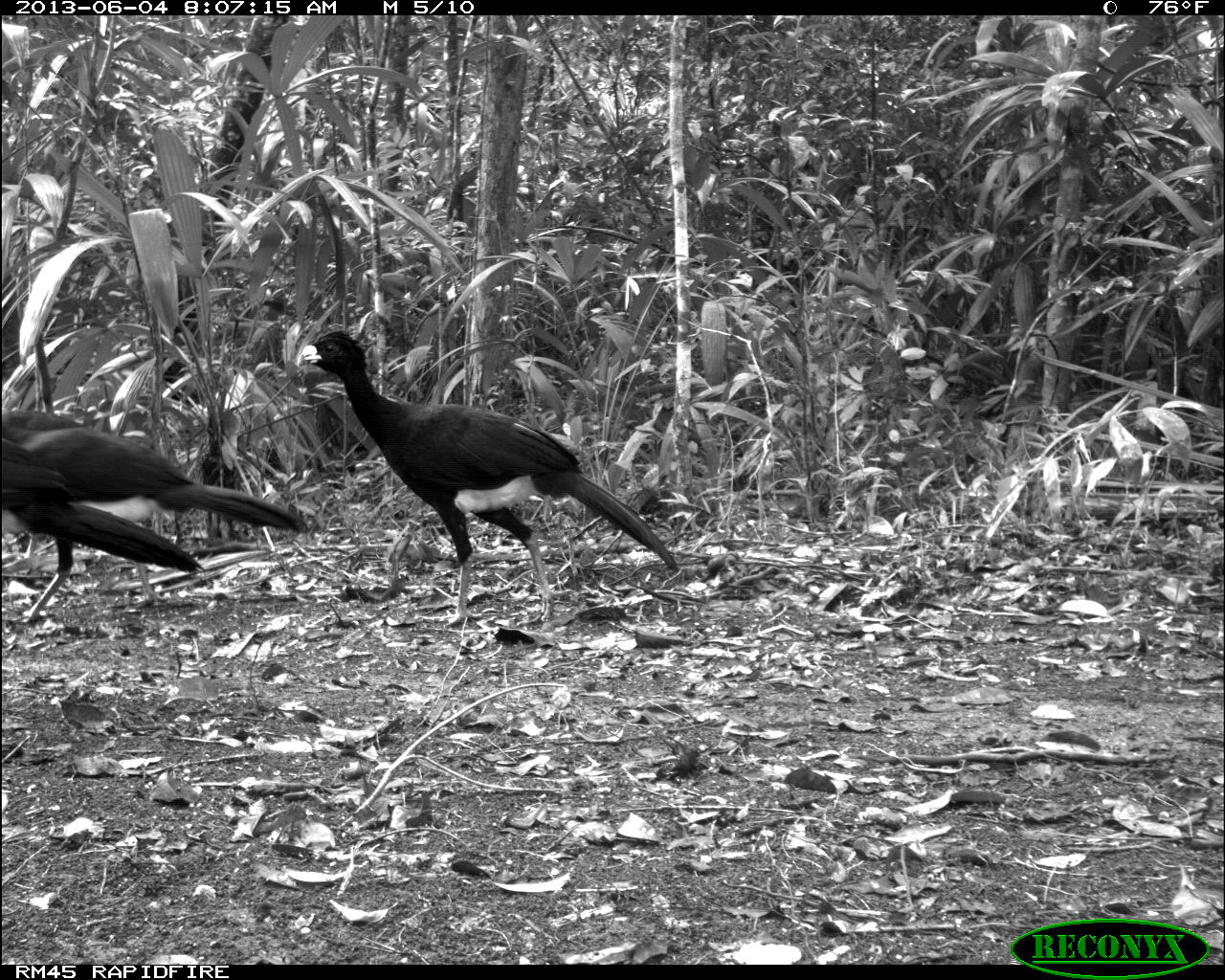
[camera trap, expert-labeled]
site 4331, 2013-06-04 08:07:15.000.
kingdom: Animalia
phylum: Chordata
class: Aves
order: Galliformes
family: Cracidae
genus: Crax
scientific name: Crax rubra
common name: great curassow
Crax rubra (great curassow), count 6.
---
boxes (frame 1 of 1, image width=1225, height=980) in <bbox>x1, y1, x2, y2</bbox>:
crax rubra: <bbox>300, 328, 678, 628</bbox>; <bbox>2, 406, 310, 624</bbox>; <bbox>2, 437, 206, 574</bbox>